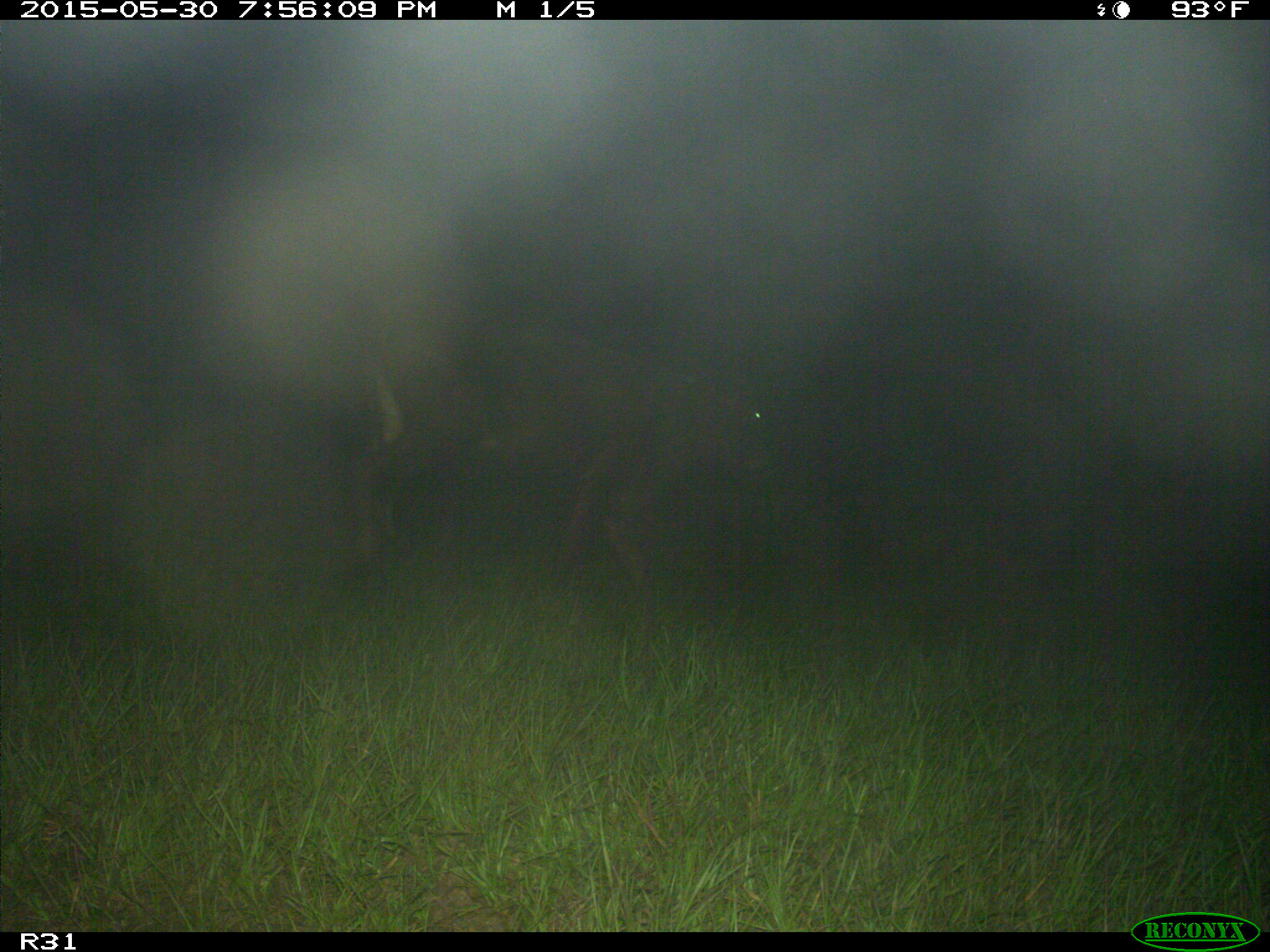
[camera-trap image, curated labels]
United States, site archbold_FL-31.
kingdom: Animalia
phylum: Chordata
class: Mammalia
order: Artiodactyla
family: Bovidae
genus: Bos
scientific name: Bos taurus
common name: domestic cow